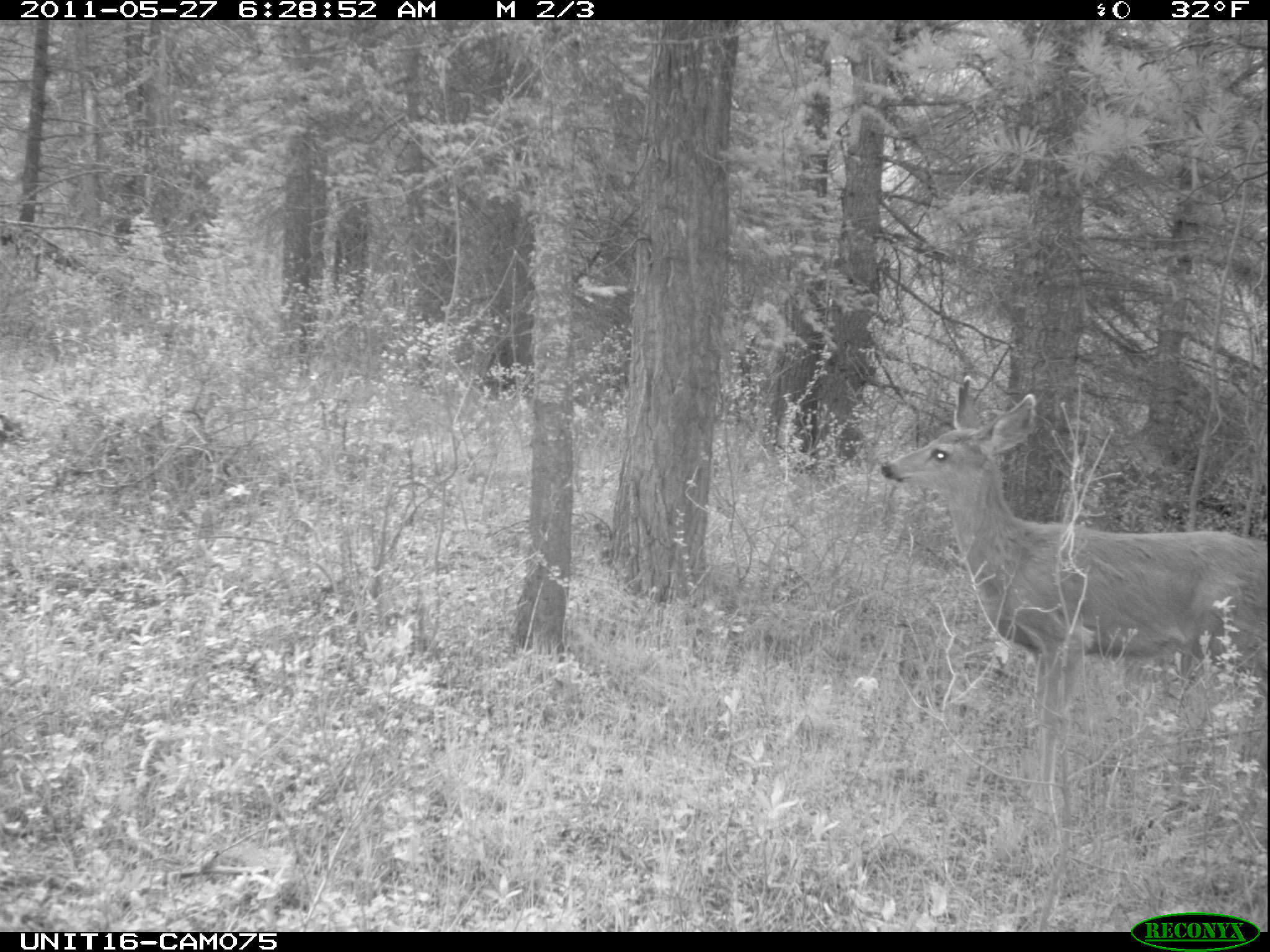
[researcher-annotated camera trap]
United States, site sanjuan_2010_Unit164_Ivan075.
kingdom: Animalia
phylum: Chordata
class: Mammalia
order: Artiodactyla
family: Cervidae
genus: Odocoileus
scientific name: Odocoileus hemionus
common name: mule deer